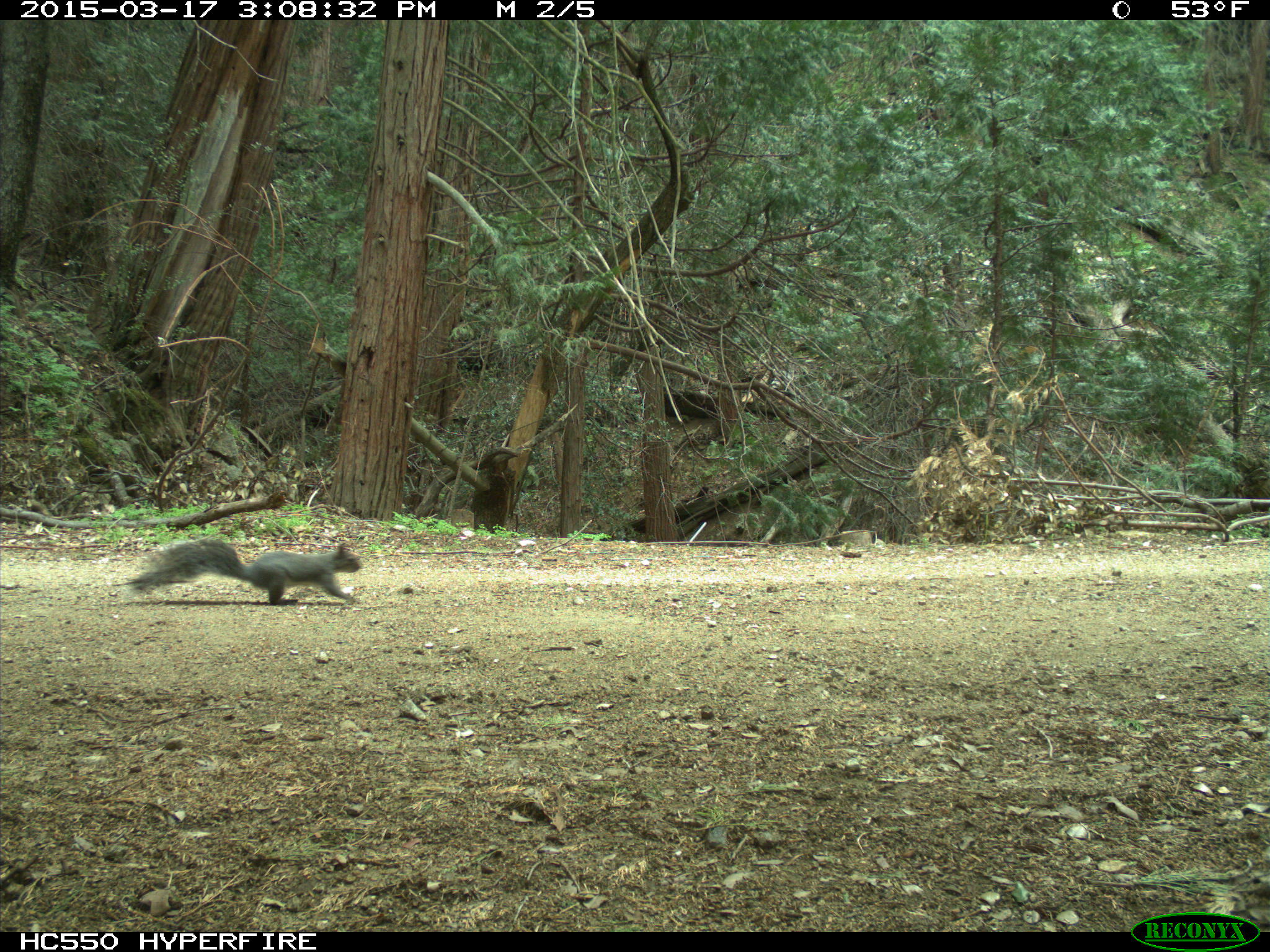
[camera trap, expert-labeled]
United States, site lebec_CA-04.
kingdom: Animalia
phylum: Chordata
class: Mammalia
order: Rodentia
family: Sciuridae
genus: Sciurus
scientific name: Sciurus carolinensis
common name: eastern gray squirrel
Sciurus carolinensis (eastern gray squirrel).